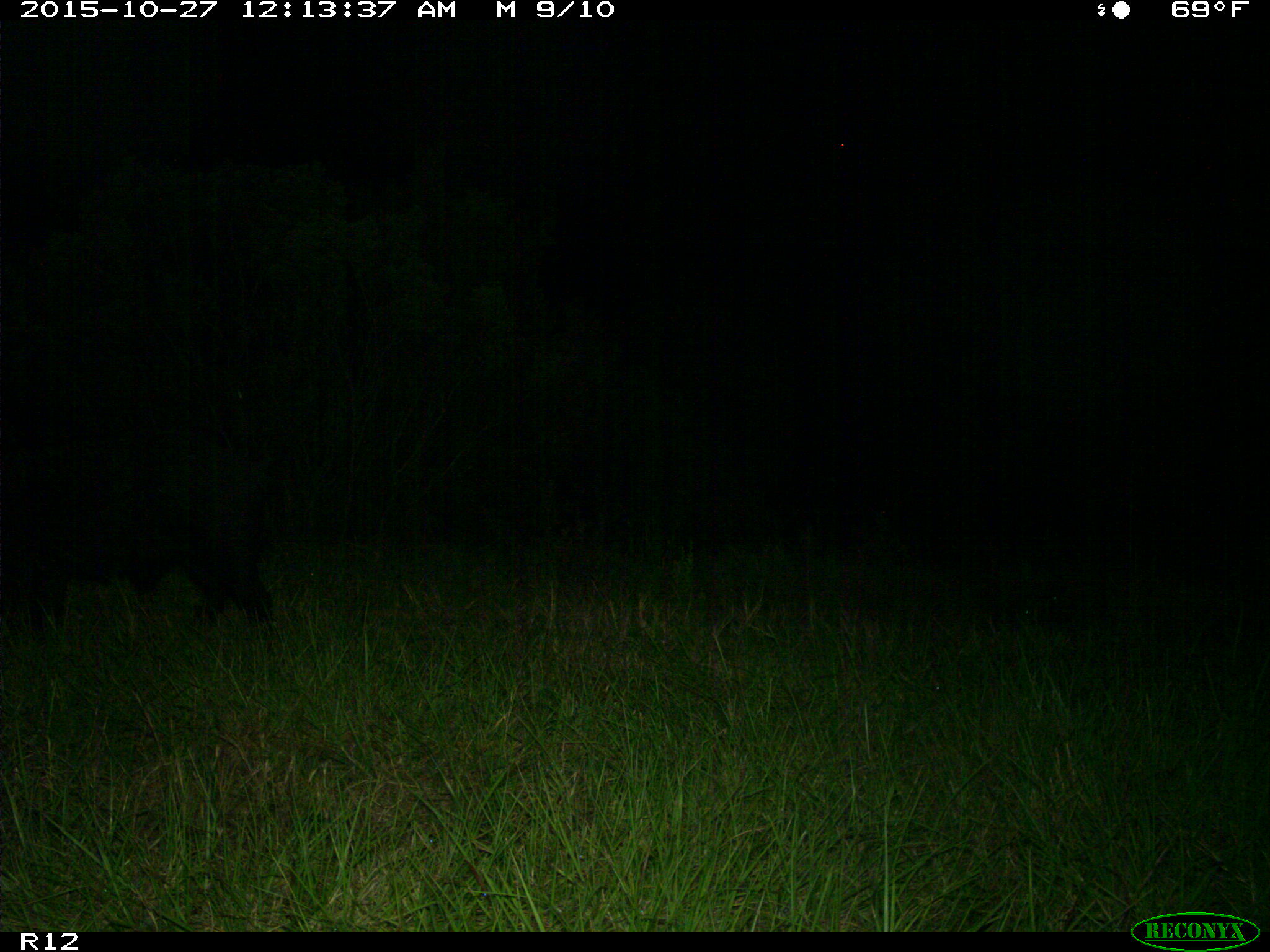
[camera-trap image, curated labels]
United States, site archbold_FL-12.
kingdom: Animalia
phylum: Chordata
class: Mammalia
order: Artiodactyla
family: Suidae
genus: Sus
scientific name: Sus scrofa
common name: wild boar